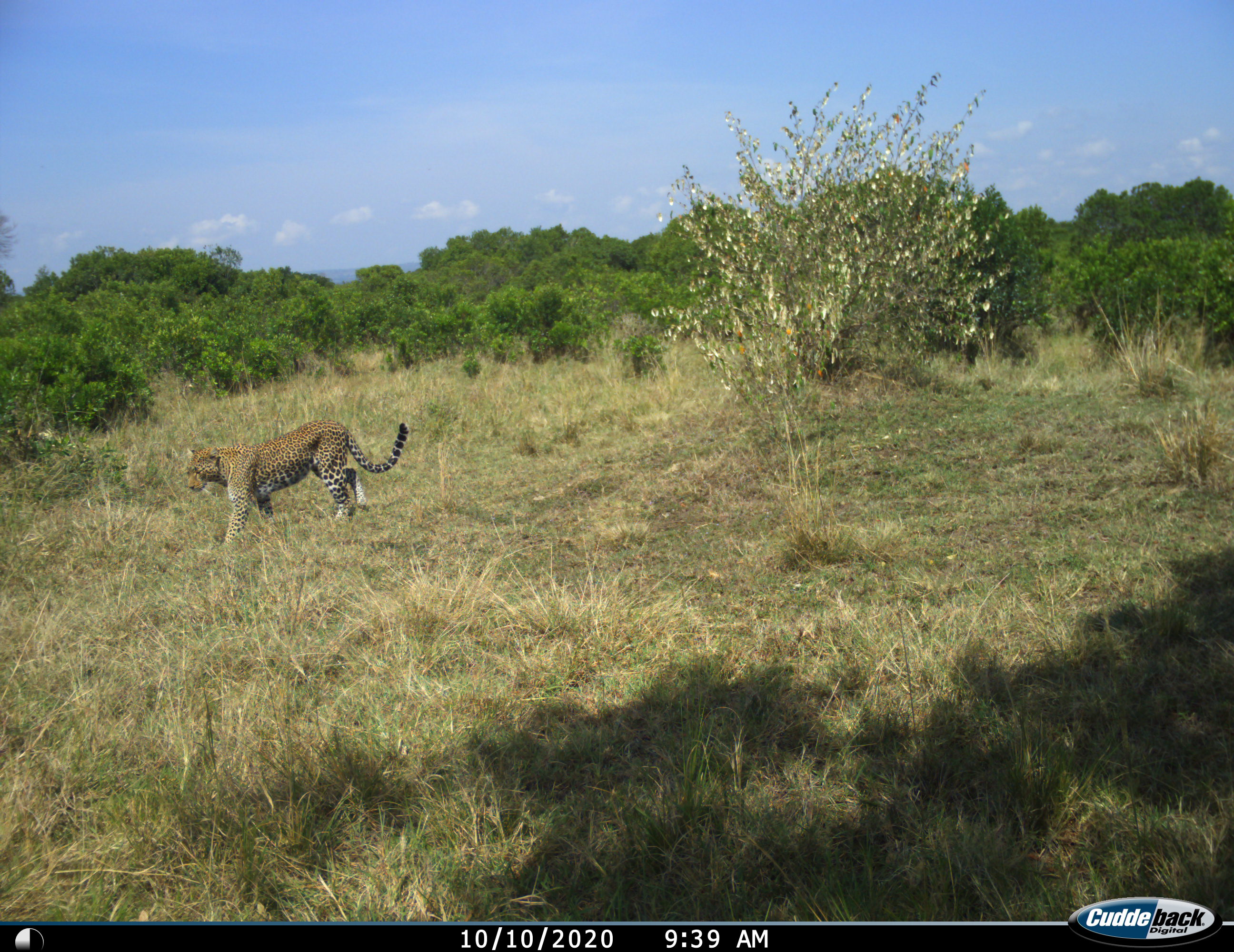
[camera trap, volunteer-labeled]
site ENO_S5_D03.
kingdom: Animalia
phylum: Chordata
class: Mammalia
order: Carnivora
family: Felidae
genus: Panthera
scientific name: Panthera pardus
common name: leopard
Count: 1.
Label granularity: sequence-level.